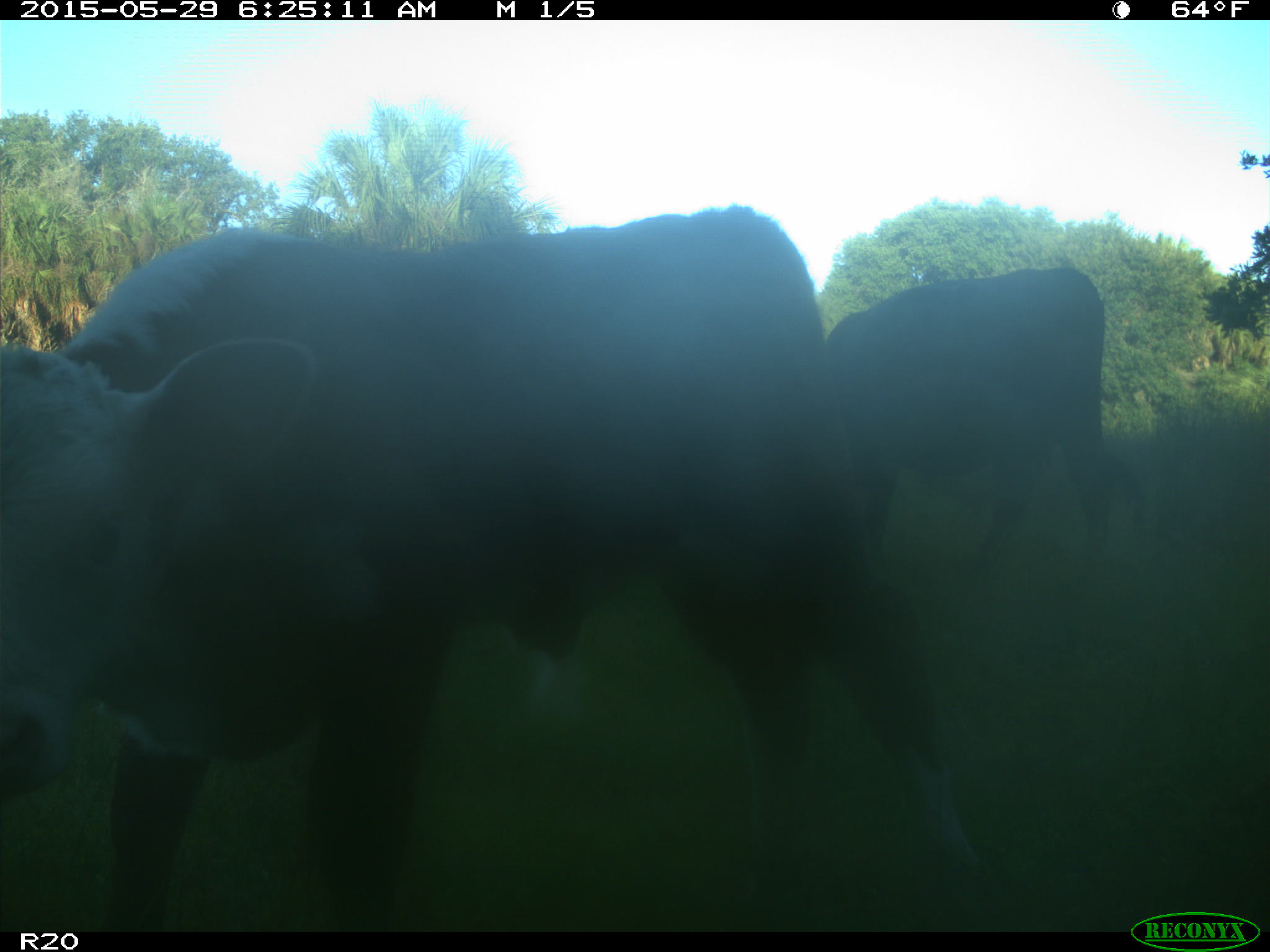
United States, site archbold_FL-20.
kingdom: Animalia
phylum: Chordata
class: Mammalia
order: Artiodactyla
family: Bovidae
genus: Bos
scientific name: Bos taurus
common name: domestic cow